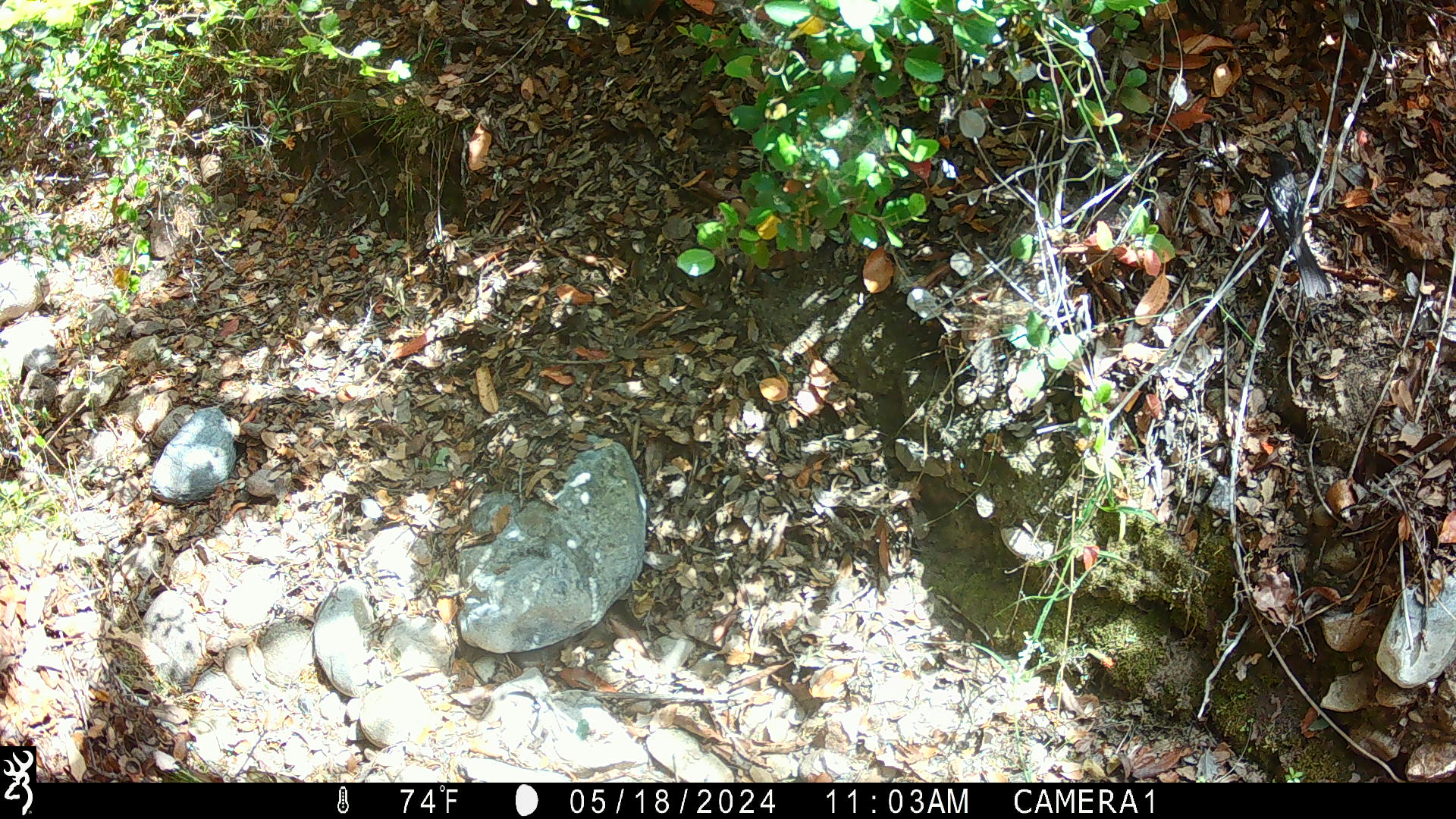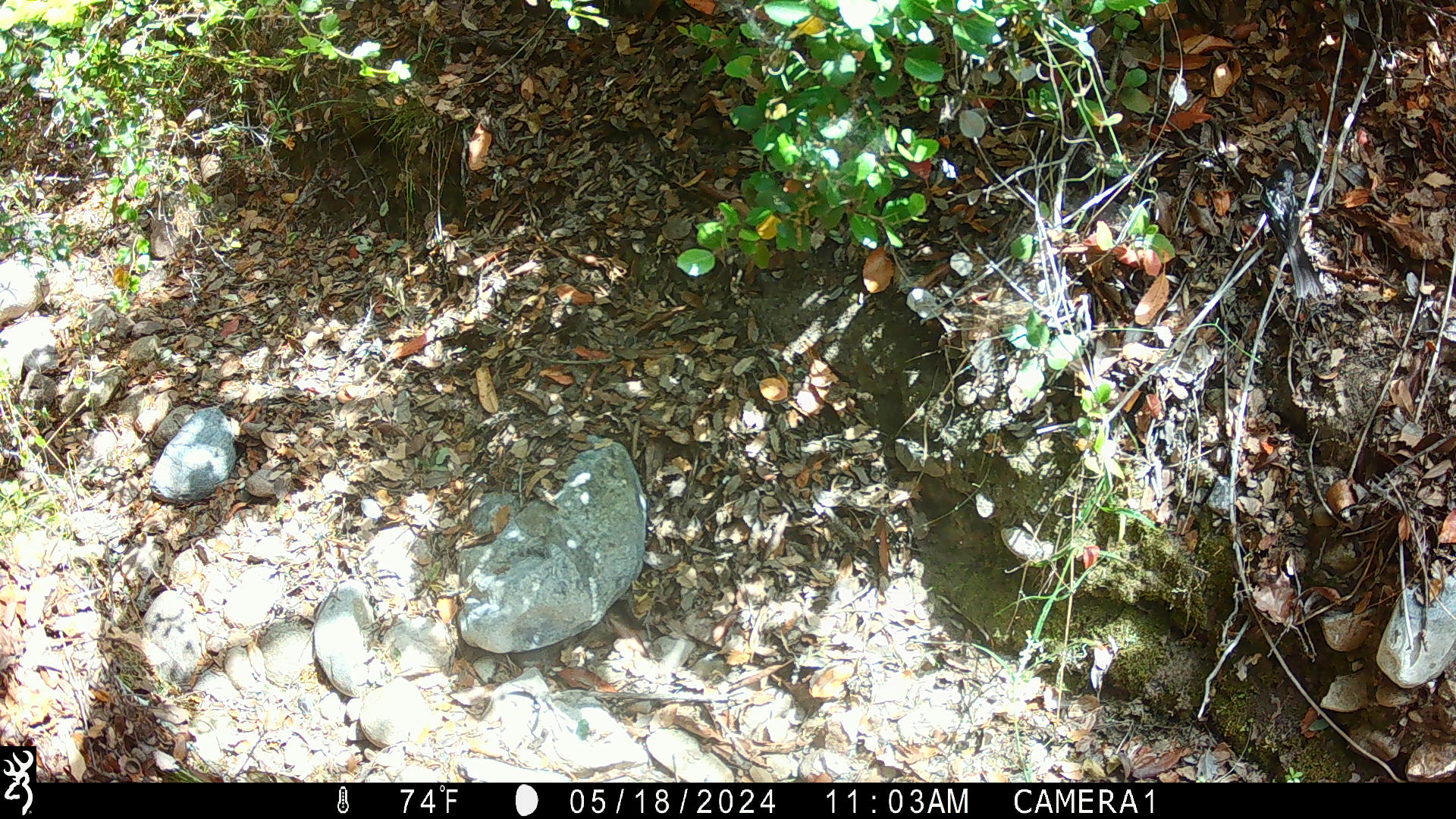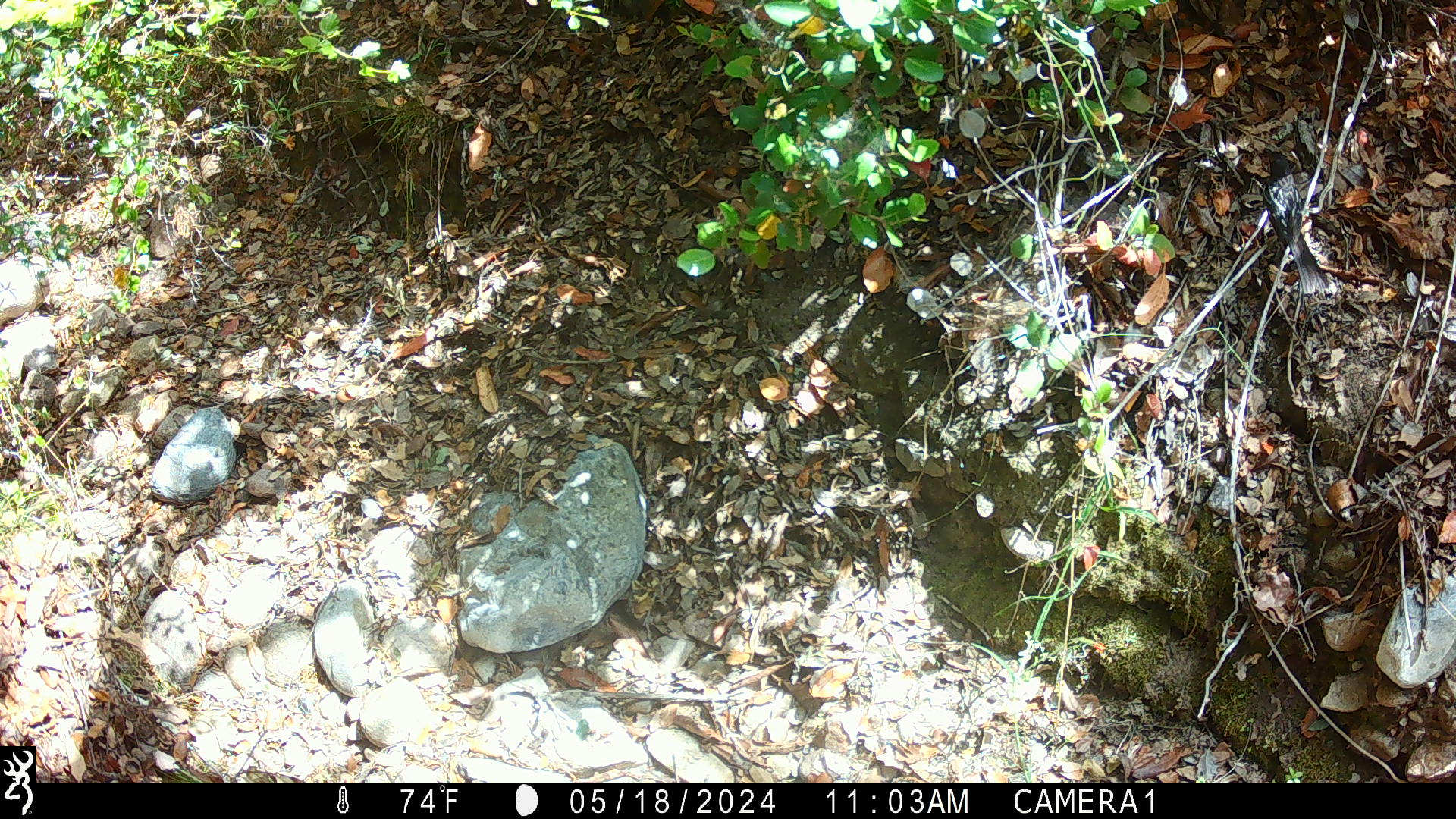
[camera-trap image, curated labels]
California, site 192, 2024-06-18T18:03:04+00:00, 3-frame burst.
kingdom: Animalia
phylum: Chordata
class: Aves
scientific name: Aves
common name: bird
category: unknown bird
Unknown bird (bird) (Aves).